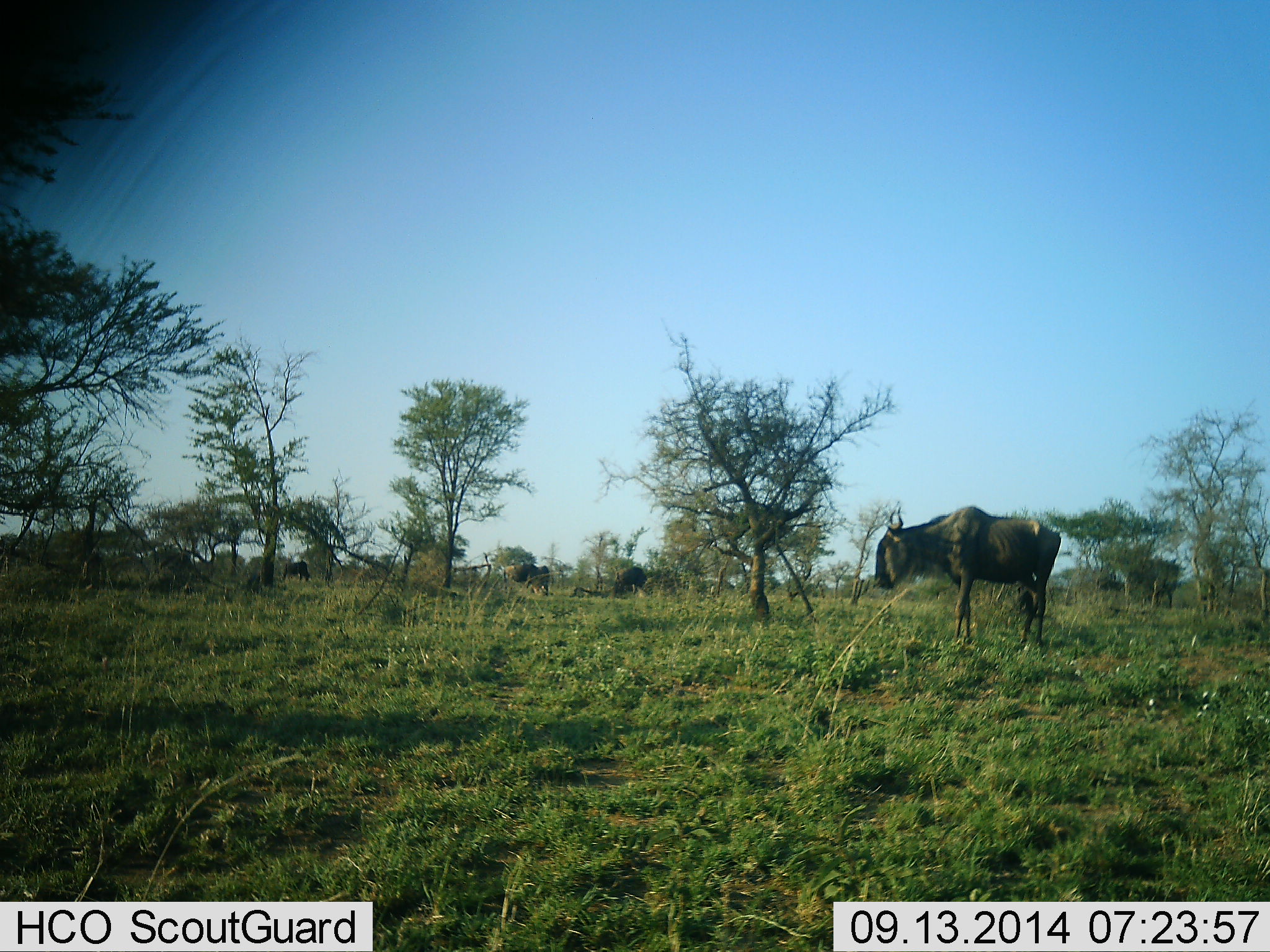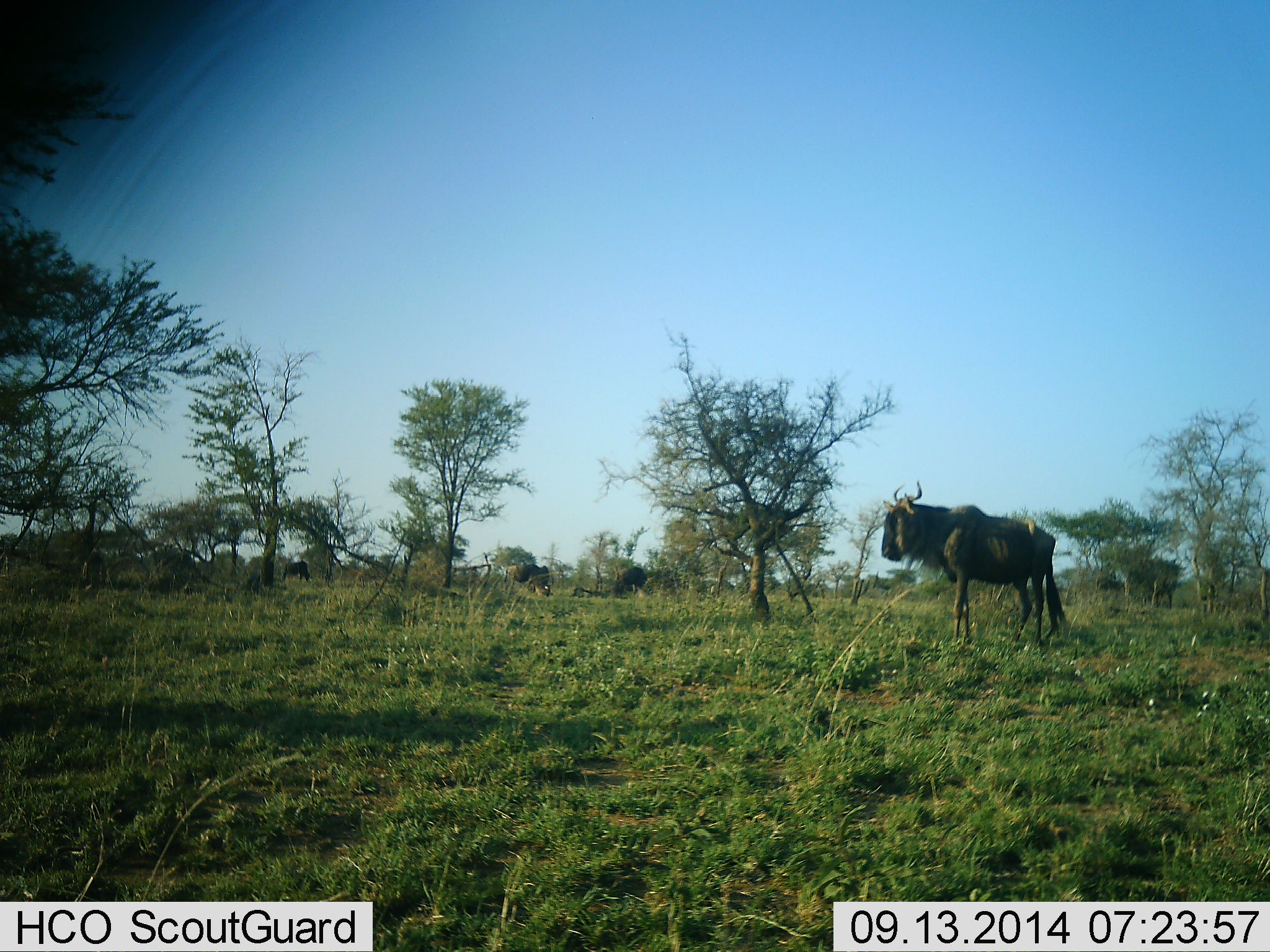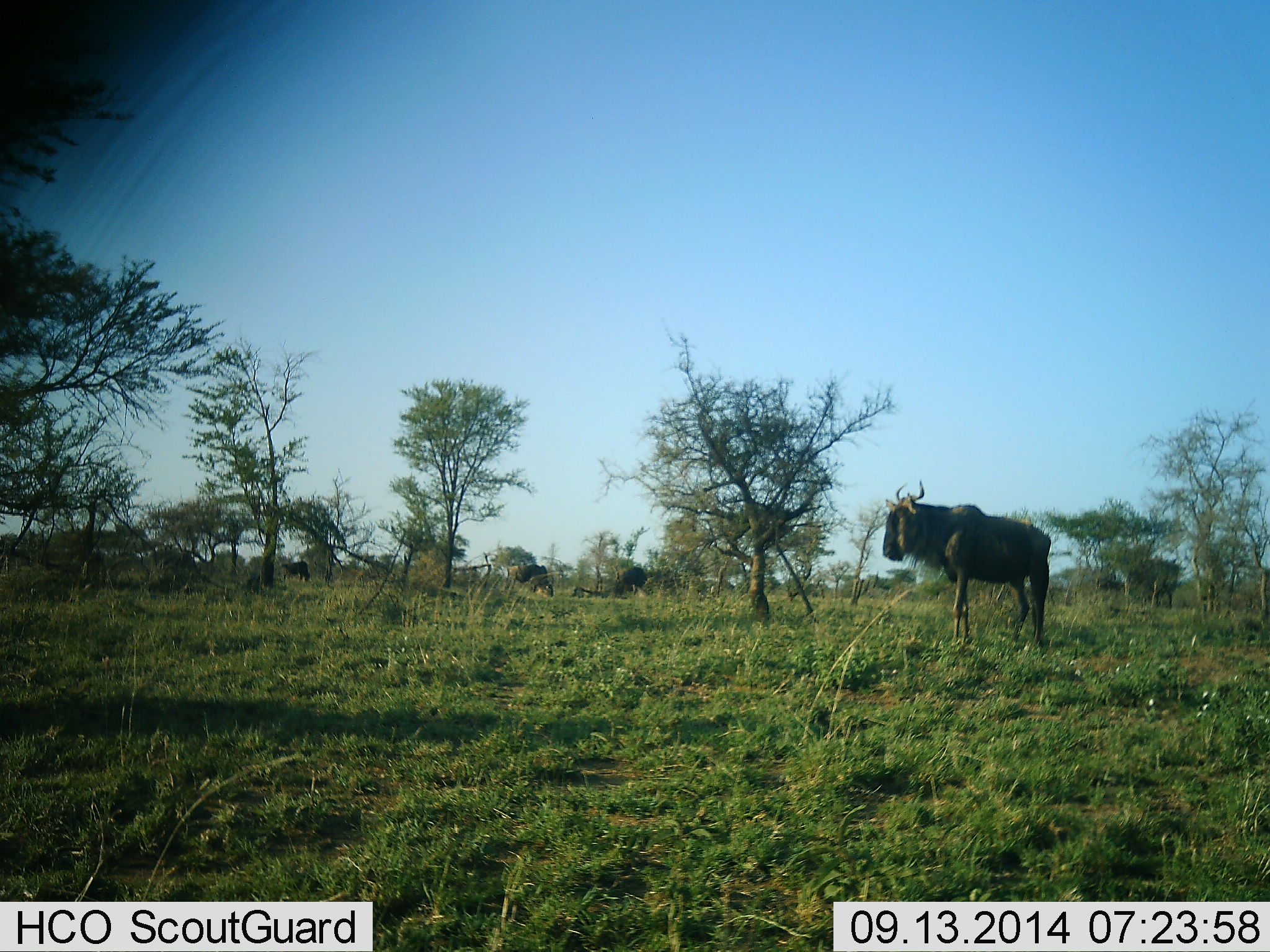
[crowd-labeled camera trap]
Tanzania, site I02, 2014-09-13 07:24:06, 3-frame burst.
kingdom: Animalia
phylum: Chordata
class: Mammalia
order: Artiodactyla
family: Bovidae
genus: Connochaetes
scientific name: Connochaetes taurinus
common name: blue wildebeest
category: wildebeest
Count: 3.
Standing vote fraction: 80%.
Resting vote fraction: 10%.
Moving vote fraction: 20%.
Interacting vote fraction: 0%.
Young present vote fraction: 0%.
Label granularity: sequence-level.